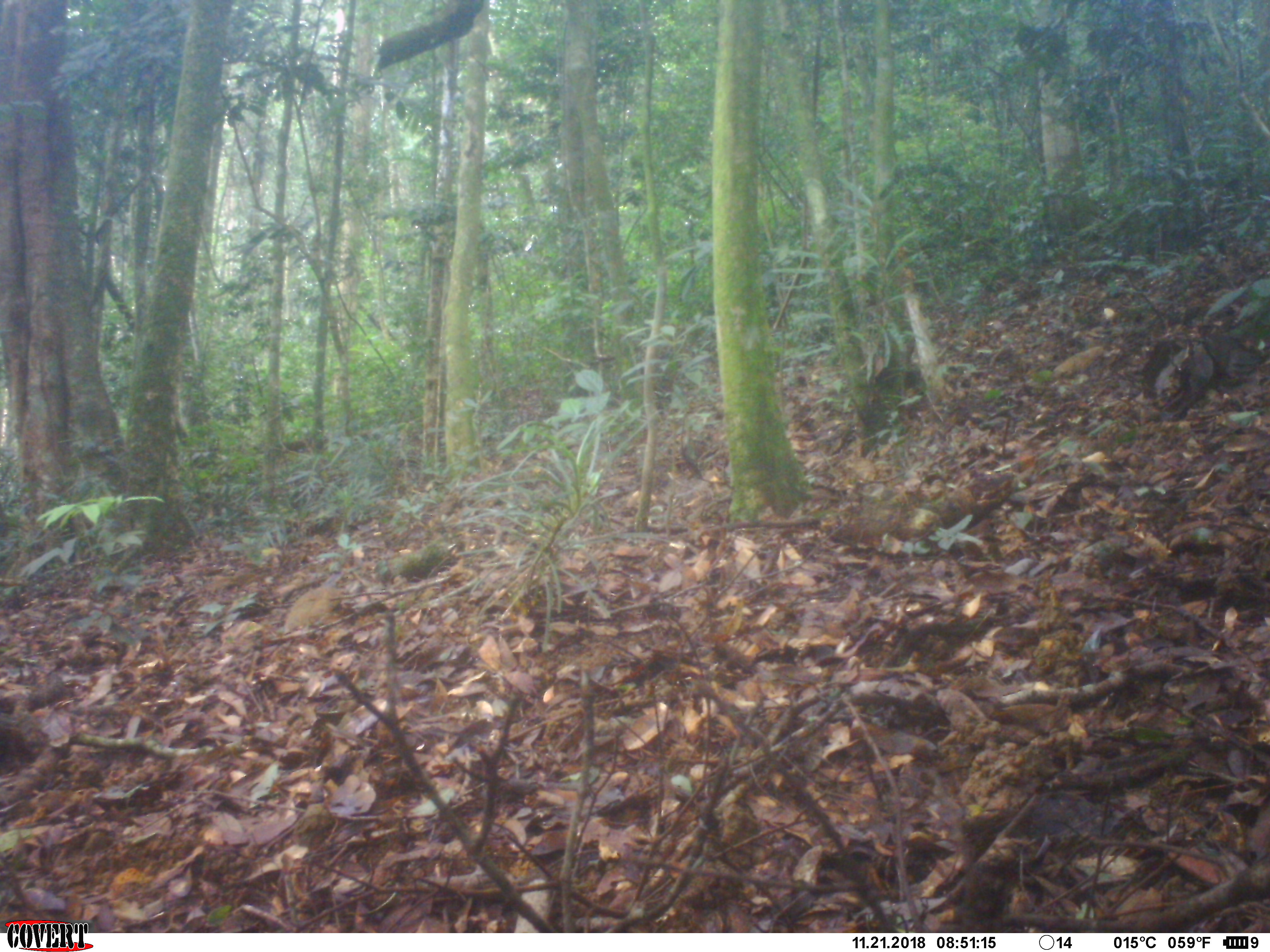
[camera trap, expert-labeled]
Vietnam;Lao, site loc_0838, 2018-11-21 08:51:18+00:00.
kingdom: Animalia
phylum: Chordata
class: Mammalia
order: Primates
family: Cercopithecidae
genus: Macaca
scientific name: Macaca arctoides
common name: stump-tailed macaque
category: stump tailed macaque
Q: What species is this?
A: Stump tailed macaque (stump-tailed macaque) (Macaca arctoides).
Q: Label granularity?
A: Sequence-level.